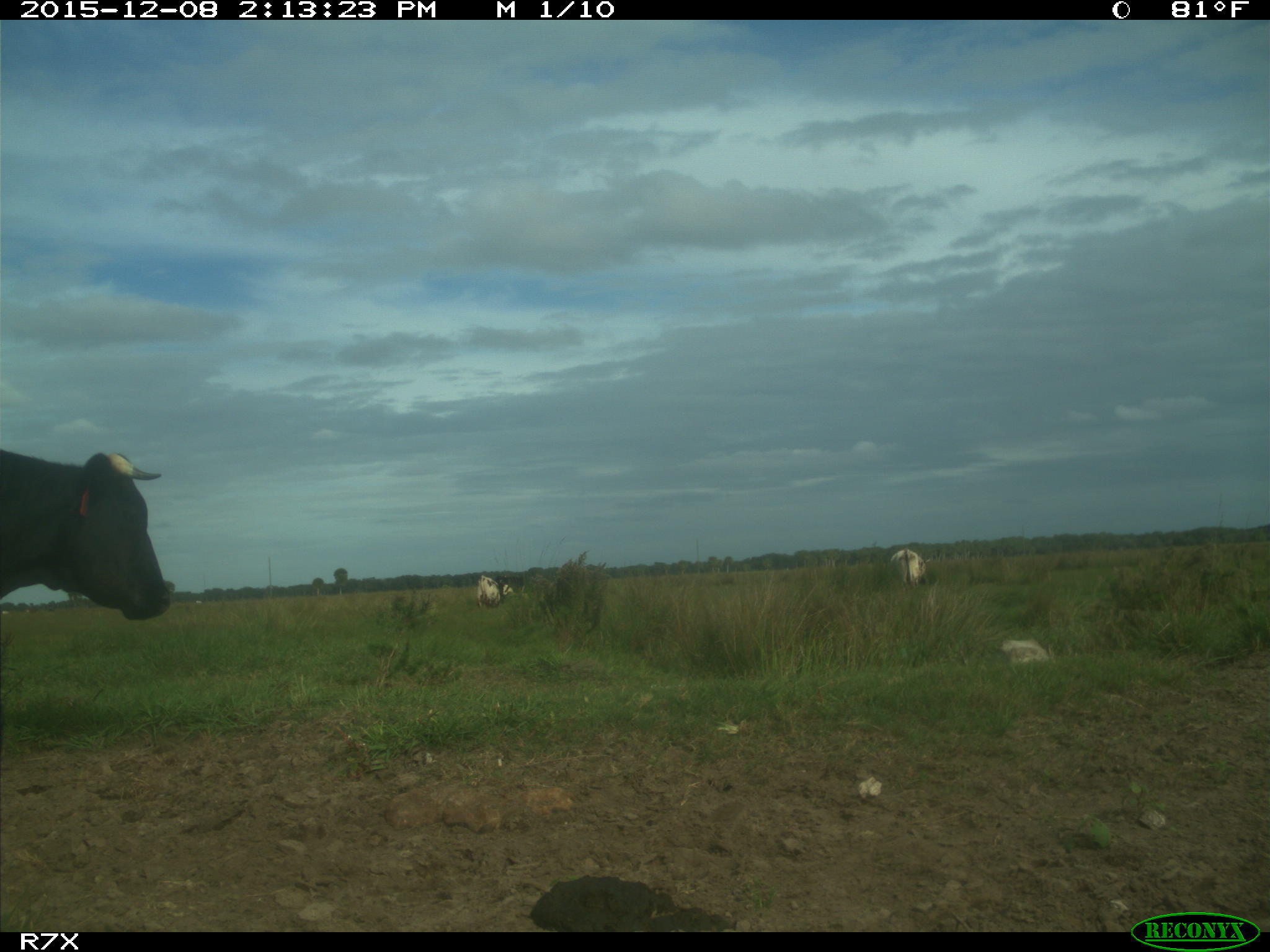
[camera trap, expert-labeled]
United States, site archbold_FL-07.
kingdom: Animalia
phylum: Chordata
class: Mammalia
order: Artiodactyla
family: Bovidae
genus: Bos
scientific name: Bos taurus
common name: domestic cow